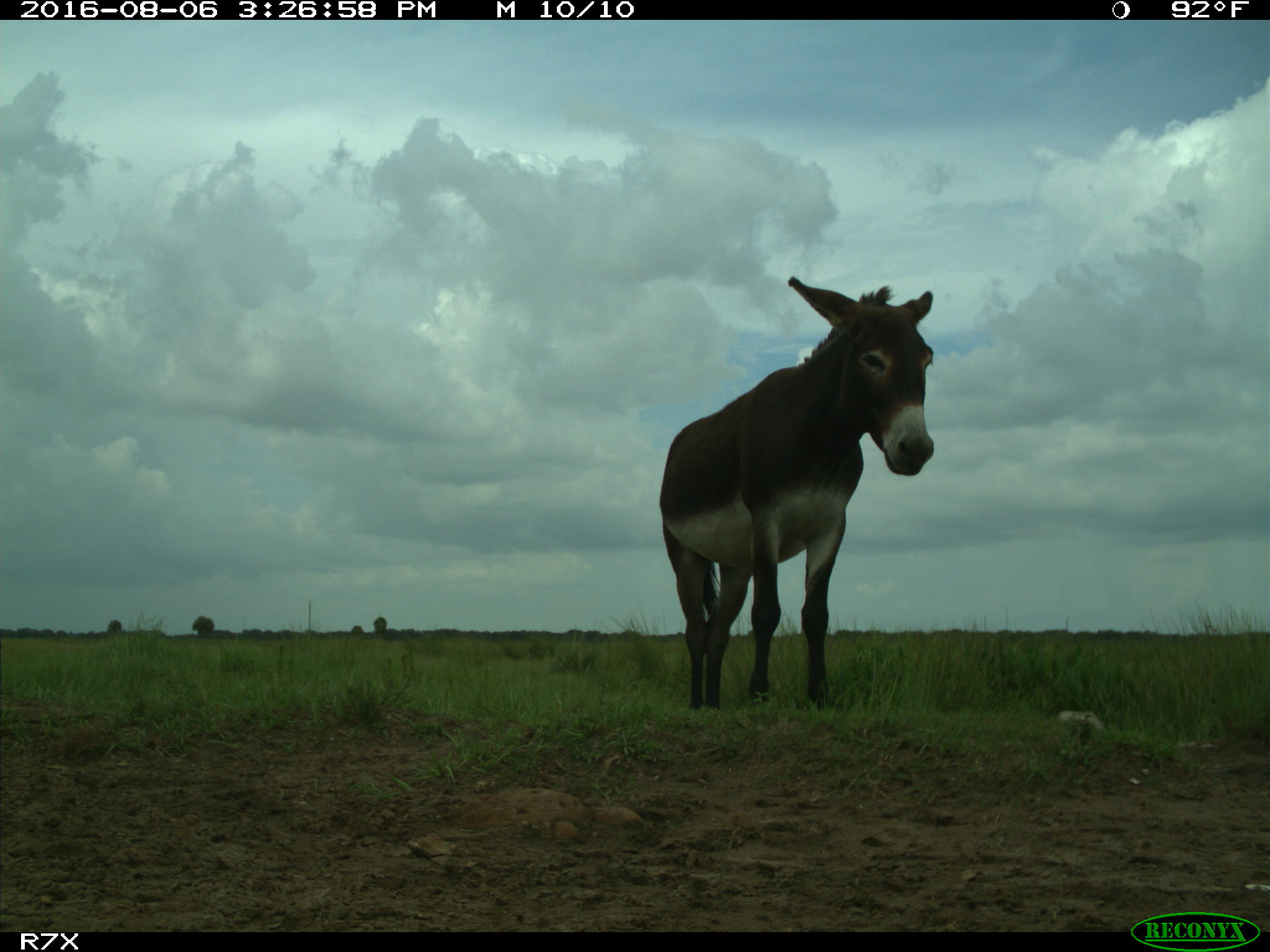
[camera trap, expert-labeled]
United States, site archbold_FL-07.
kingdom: Animalia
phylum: Chordata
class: Mammalia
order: Perissodactyla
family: Equidae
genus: Equus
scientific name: Equus africanus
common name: african wild ass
Equus africanus (african wild ass).